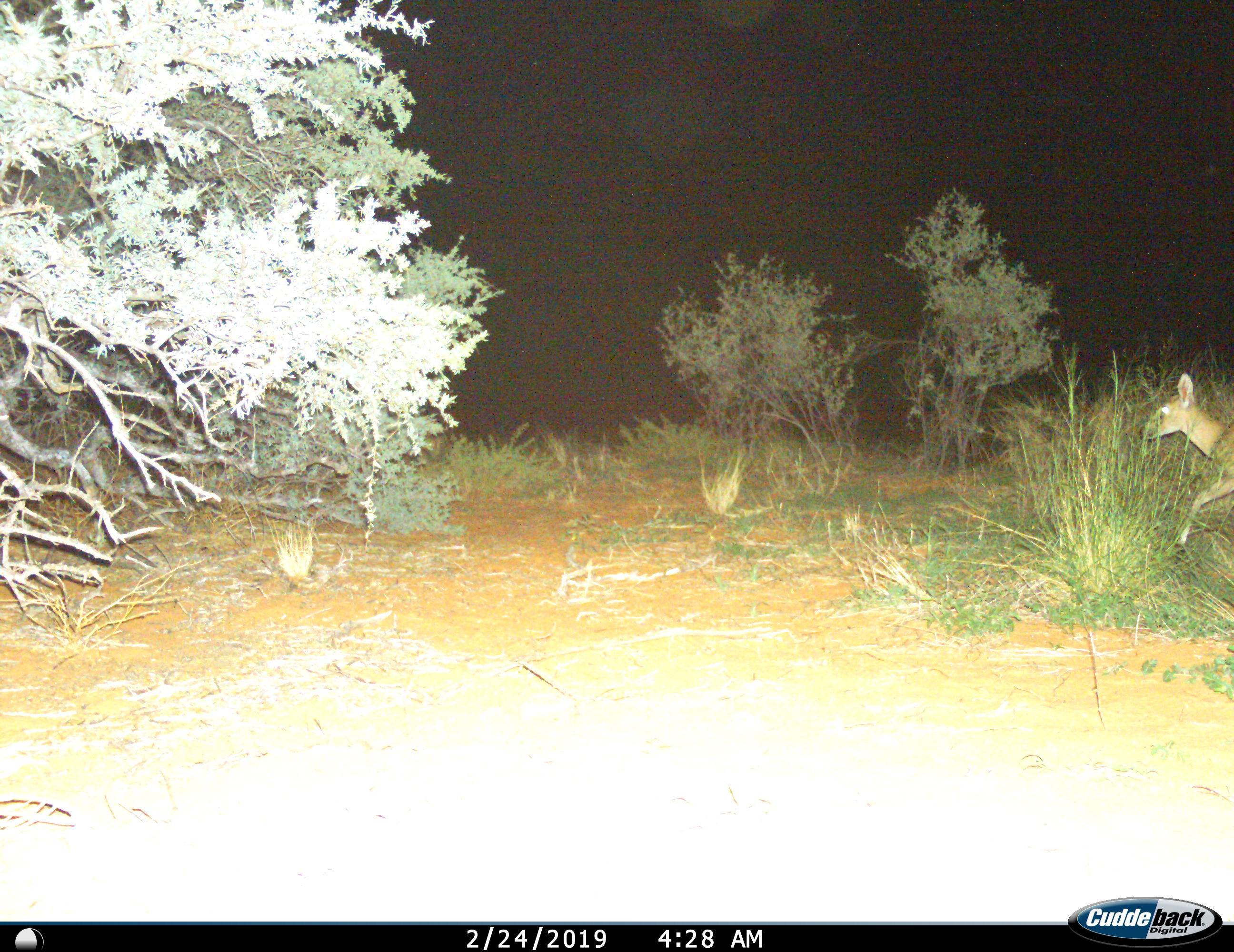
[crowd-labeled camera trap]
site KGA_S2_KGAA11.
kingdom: Animalia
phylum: Chordata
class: Mammalia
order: Artiodactyla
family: Bovidae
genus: Raphicerus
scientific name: Raphicerus campestris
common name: steenbok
Steenbok (Raphicerus campestris), count 1. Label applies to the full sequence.